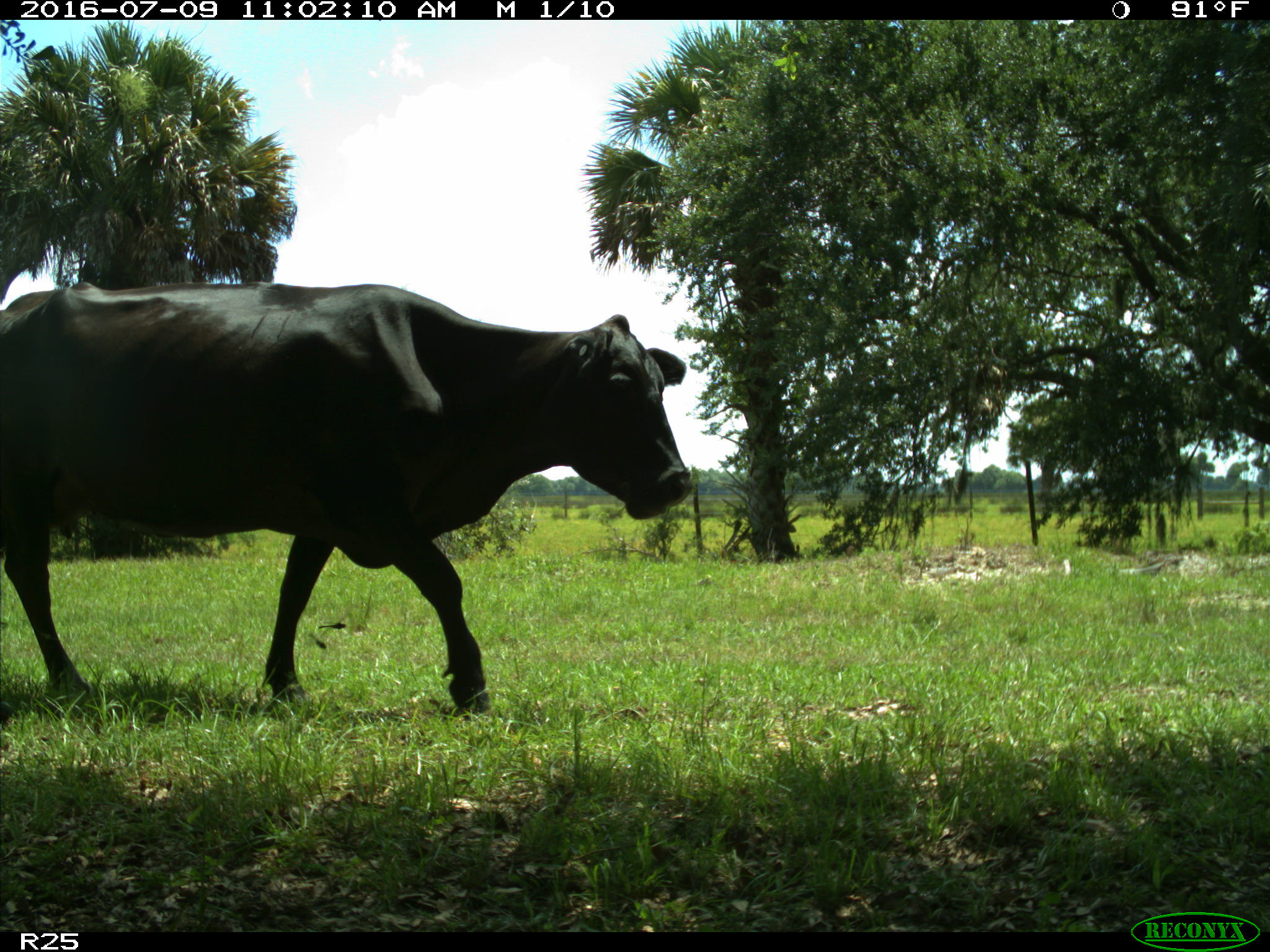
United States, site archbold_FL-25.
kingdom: Animalia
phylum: Chordata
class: Mammalia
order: Artiodactyla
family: Bovidae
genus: Bos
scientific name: Bos taurus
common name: domestic cow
Bos taurus (domestic cow).